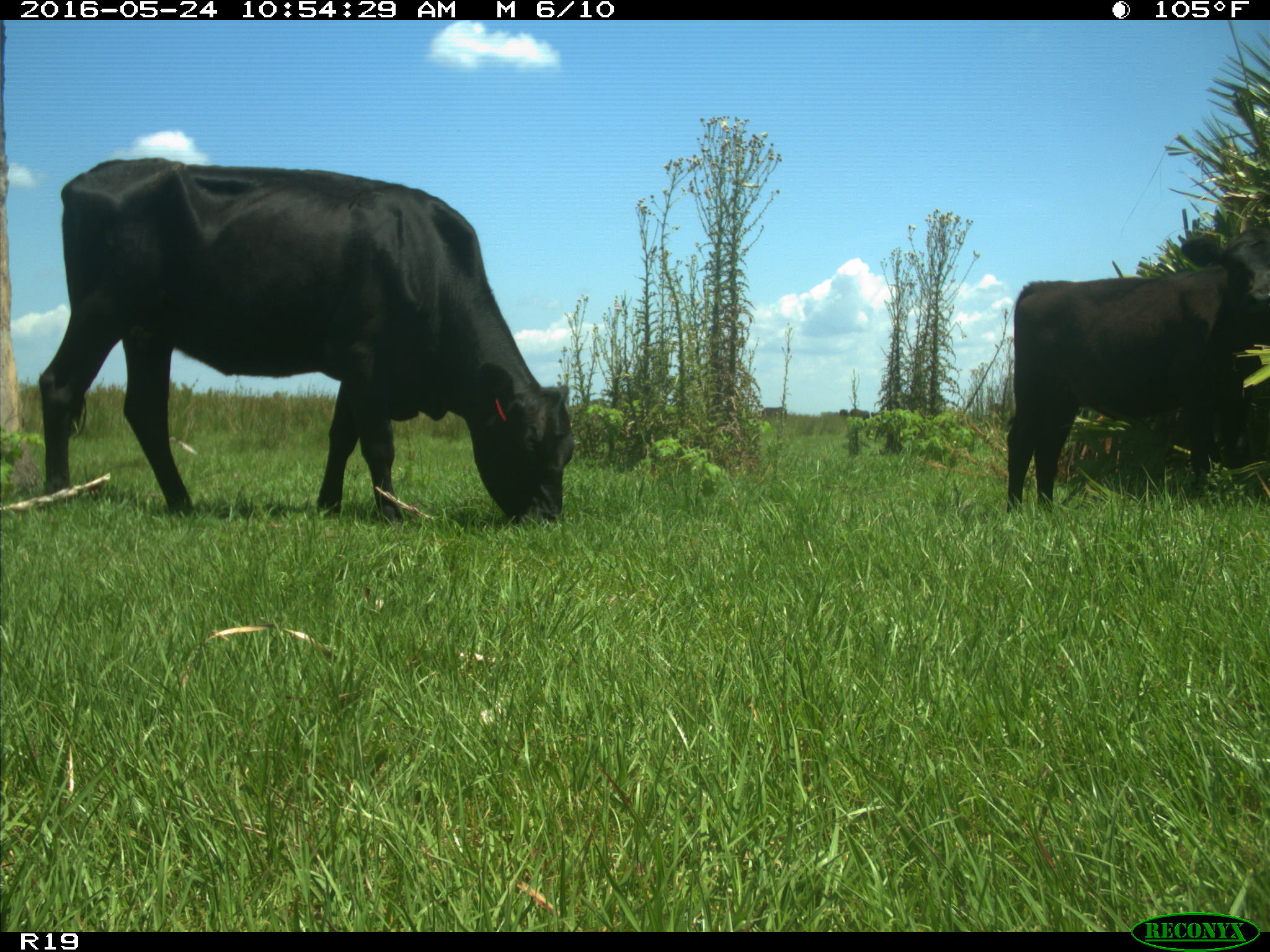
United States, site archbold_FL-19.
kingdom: Animalia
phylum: Chordata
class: Mammalia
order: Artiodactyla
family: Bovidae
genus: Bos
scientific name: Bos taurus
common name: domestic cow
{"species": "Bos taurus (domestic cow)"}